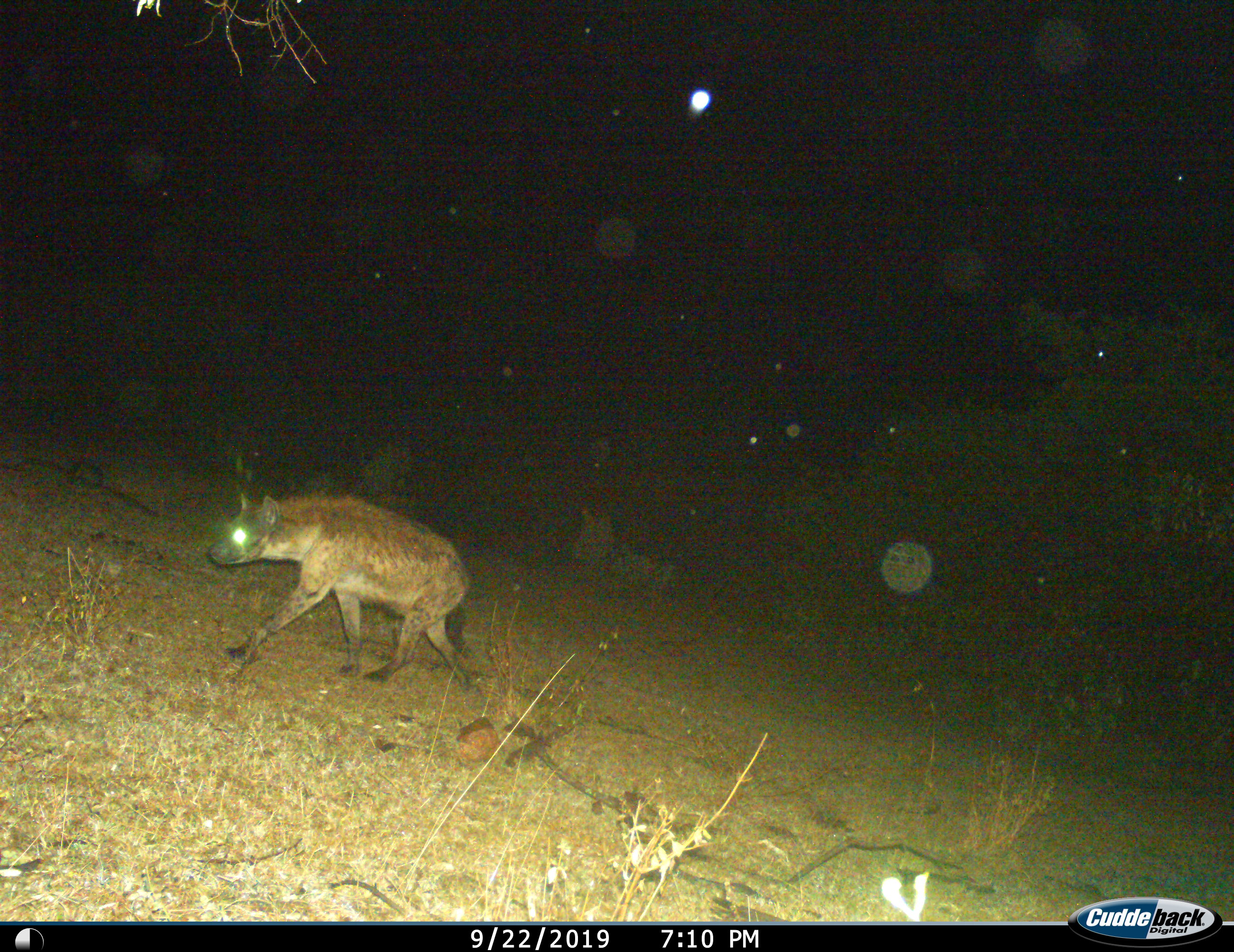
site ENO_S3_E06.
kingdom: Animalia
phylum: Chordata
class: Mammalia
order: Carnivora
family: Hyaenidae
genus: Crocuta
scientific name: Crocuta crocuta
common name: spotted hyena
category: hyenaspotted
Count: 1.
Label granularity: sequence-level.